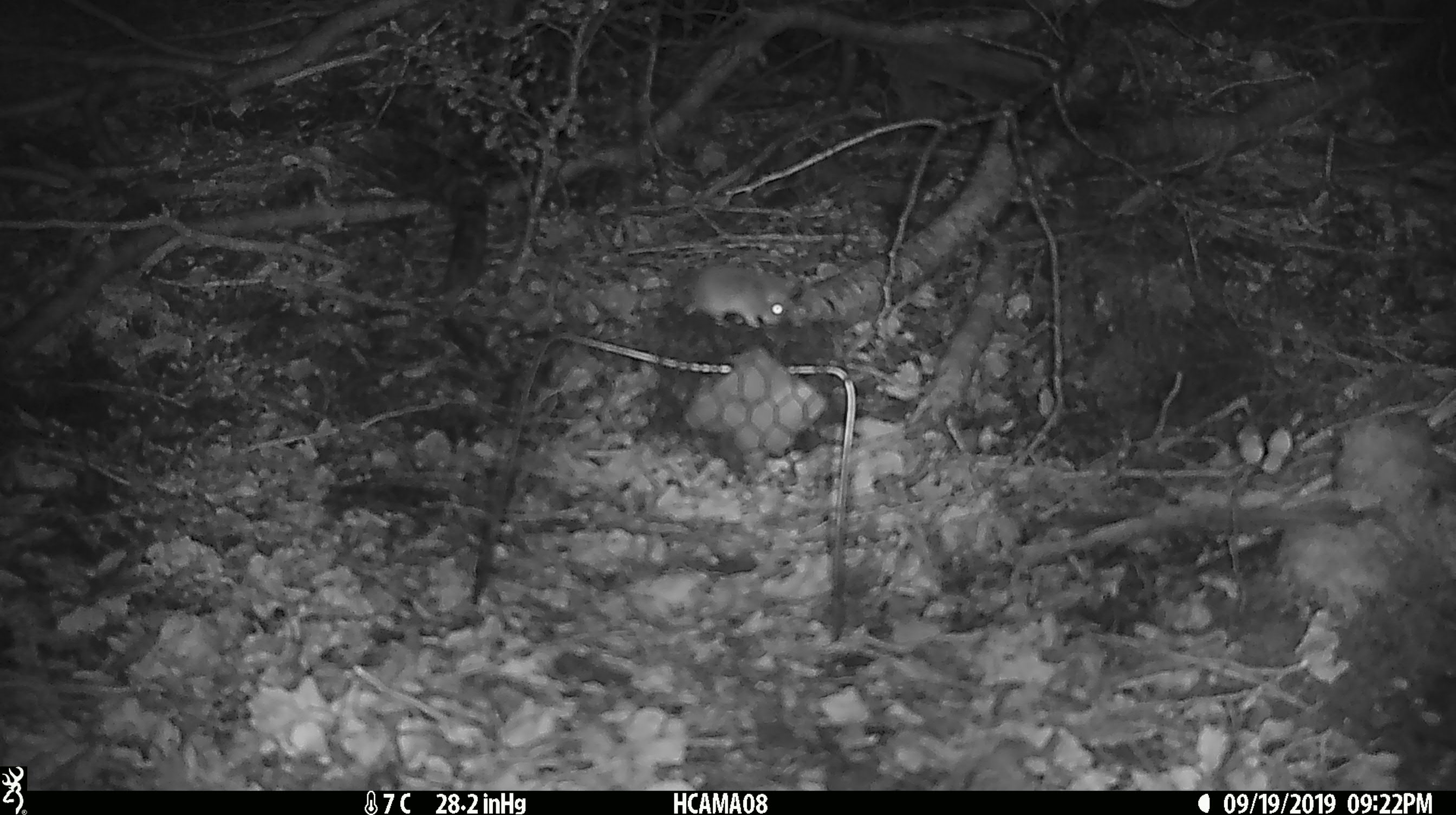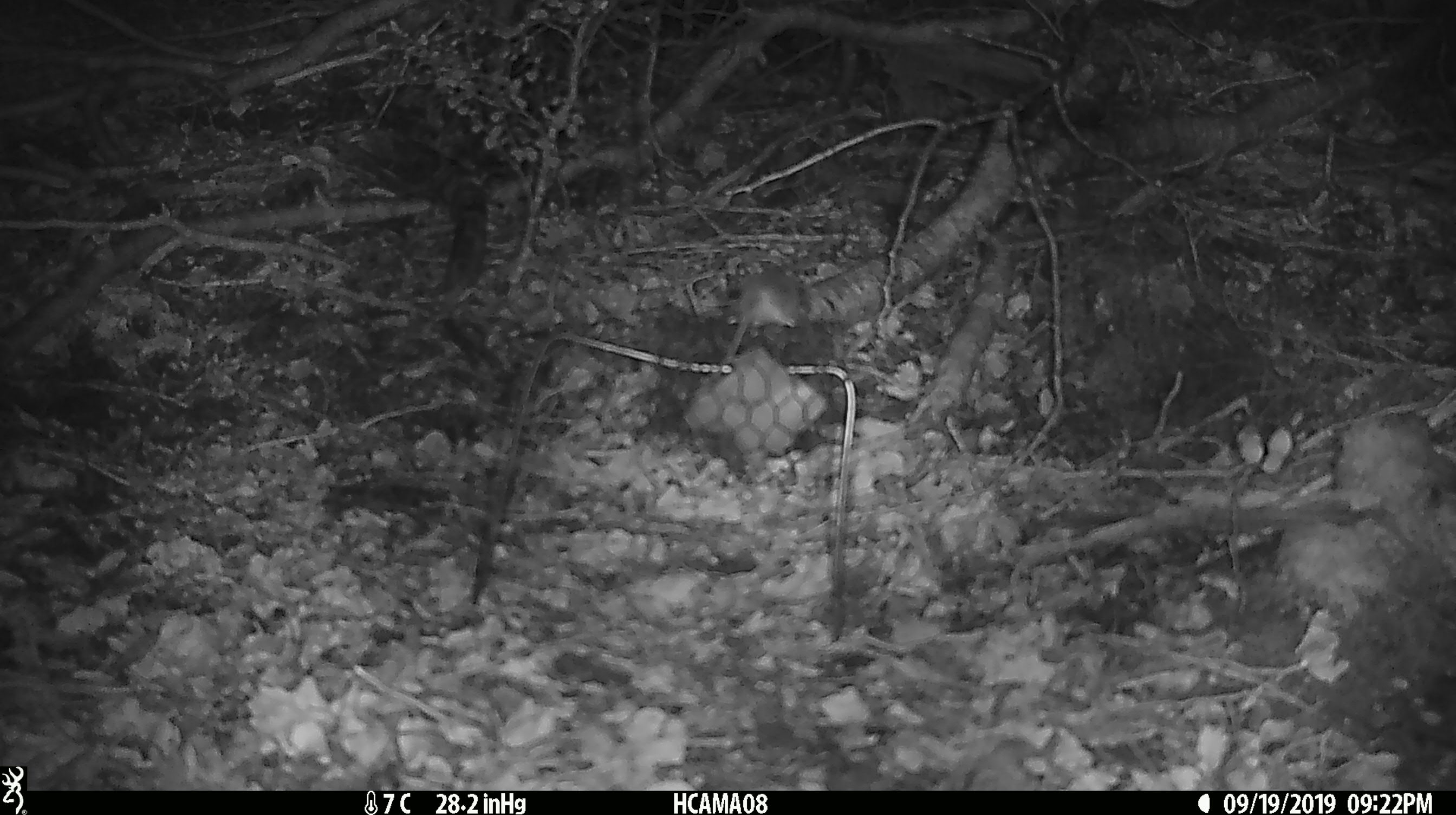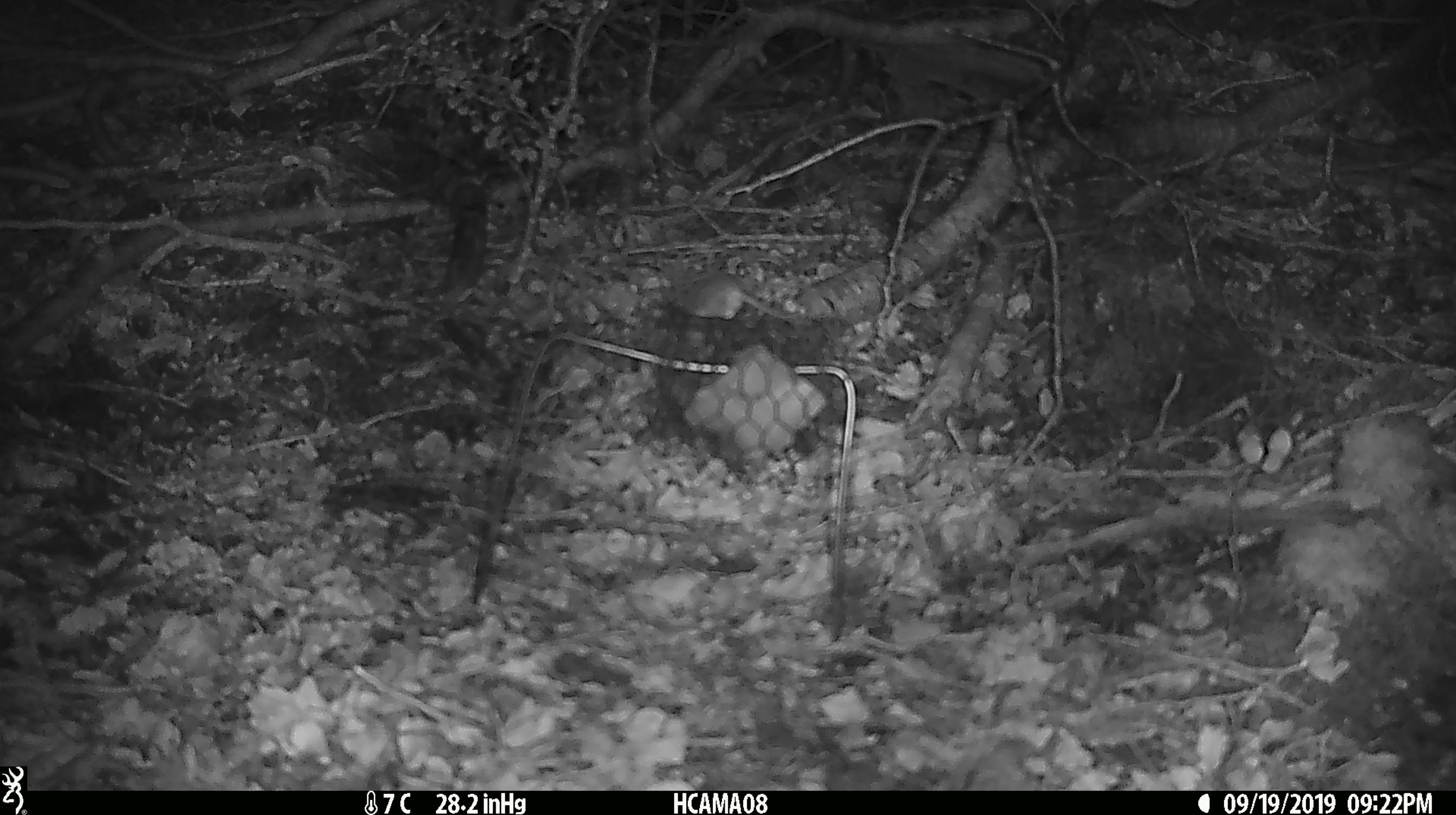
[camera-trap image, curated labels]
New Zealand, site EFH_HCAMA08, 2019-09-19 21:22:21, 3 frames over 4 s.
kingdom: Animalia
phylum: Chordata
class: Mammalia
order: Rodentia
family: Muridae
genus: Mus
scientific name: Mus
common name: mouse